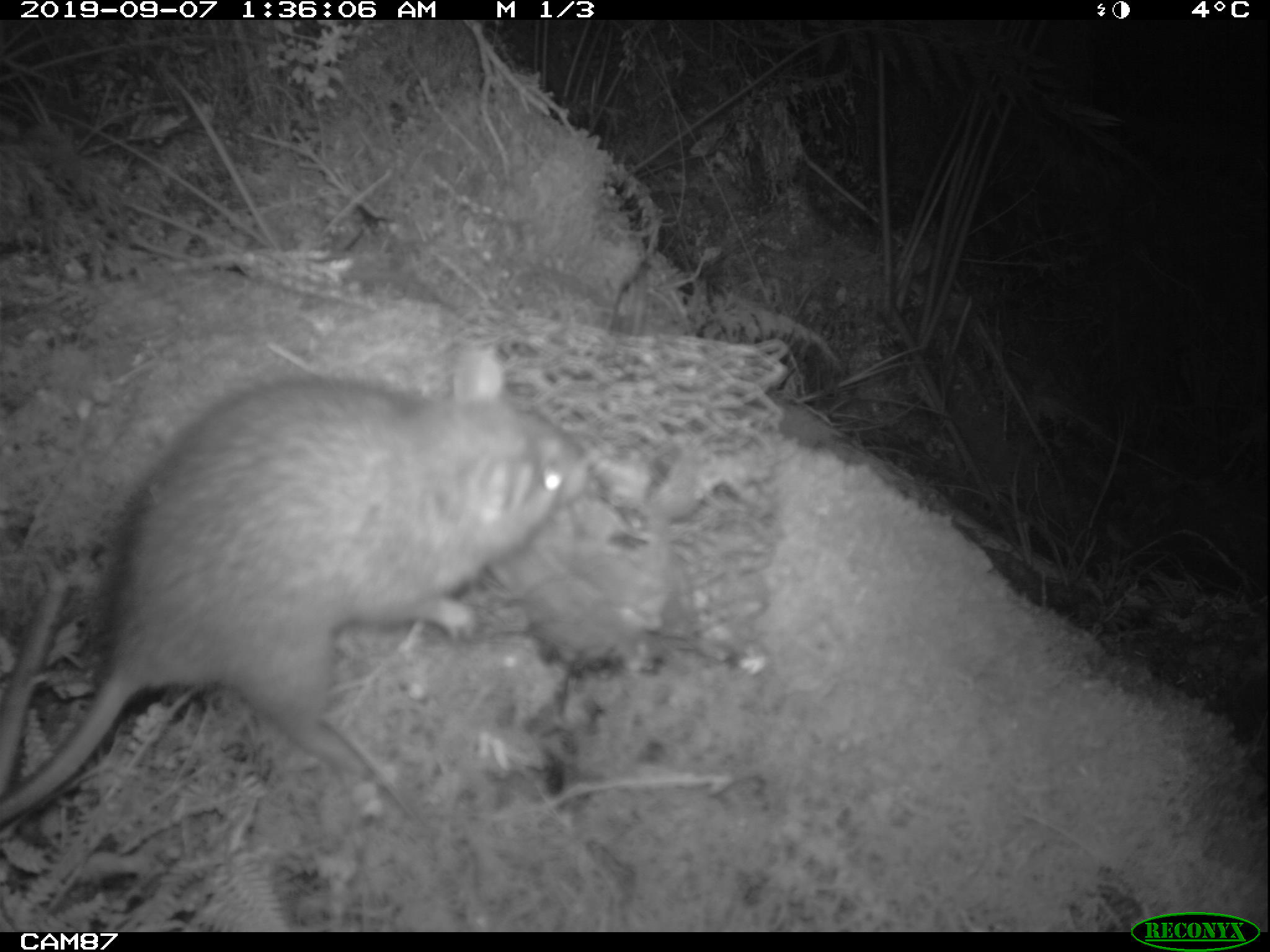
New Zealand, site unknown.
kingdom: Animalia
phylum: Chordata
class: Mammalia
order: Rodentia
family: Muridae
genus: Rattus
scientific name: Rattus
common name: rat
Rat (Rattus).